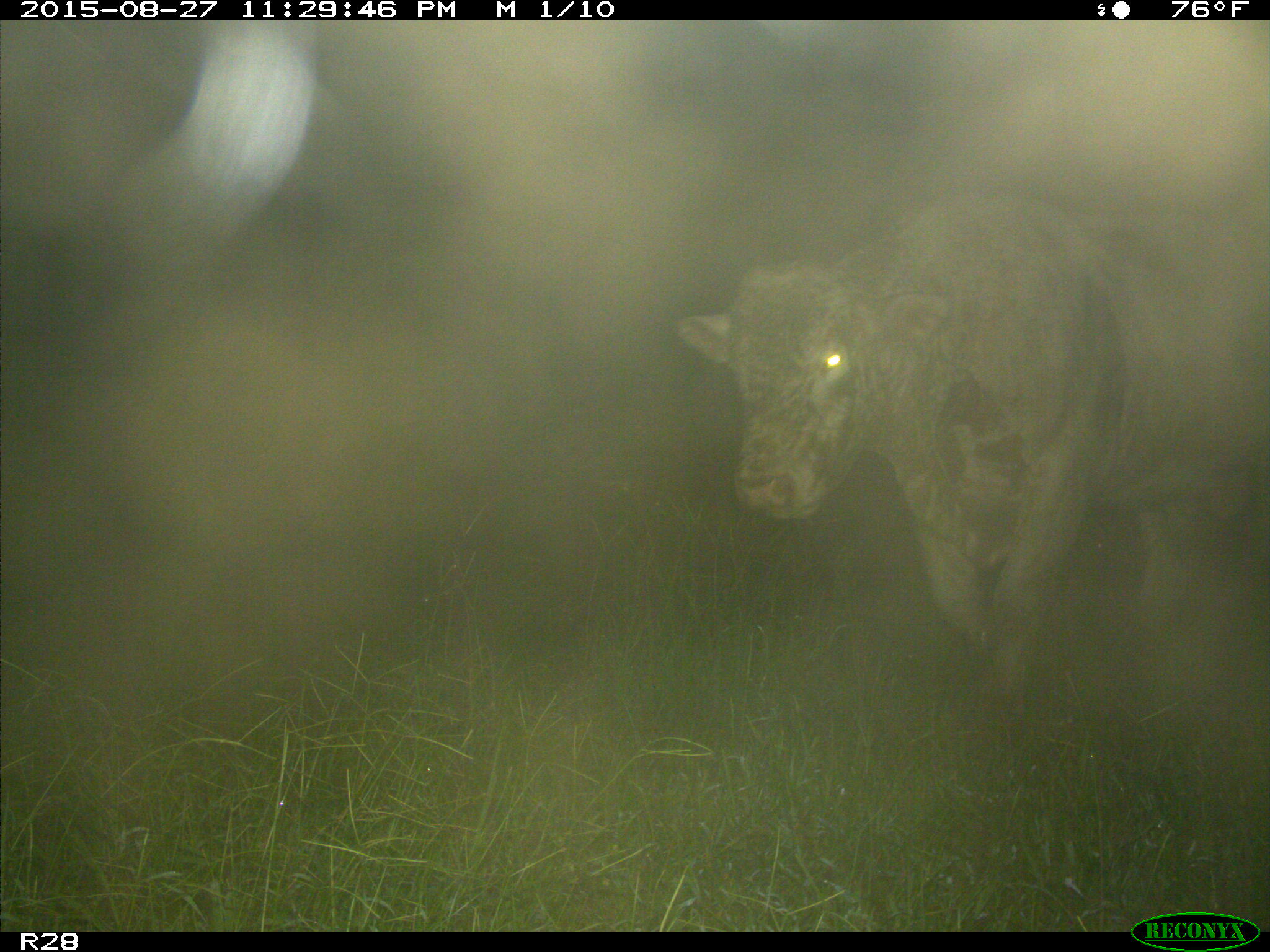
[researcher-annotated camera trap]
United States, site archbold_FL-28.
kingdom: Animalia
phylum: Chordata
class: Mammalia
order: Artiodactyla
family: Bovidae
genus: Bos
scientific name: Bos taurus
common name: domestic cow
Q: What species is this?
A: Bos taurus (domestic cow).